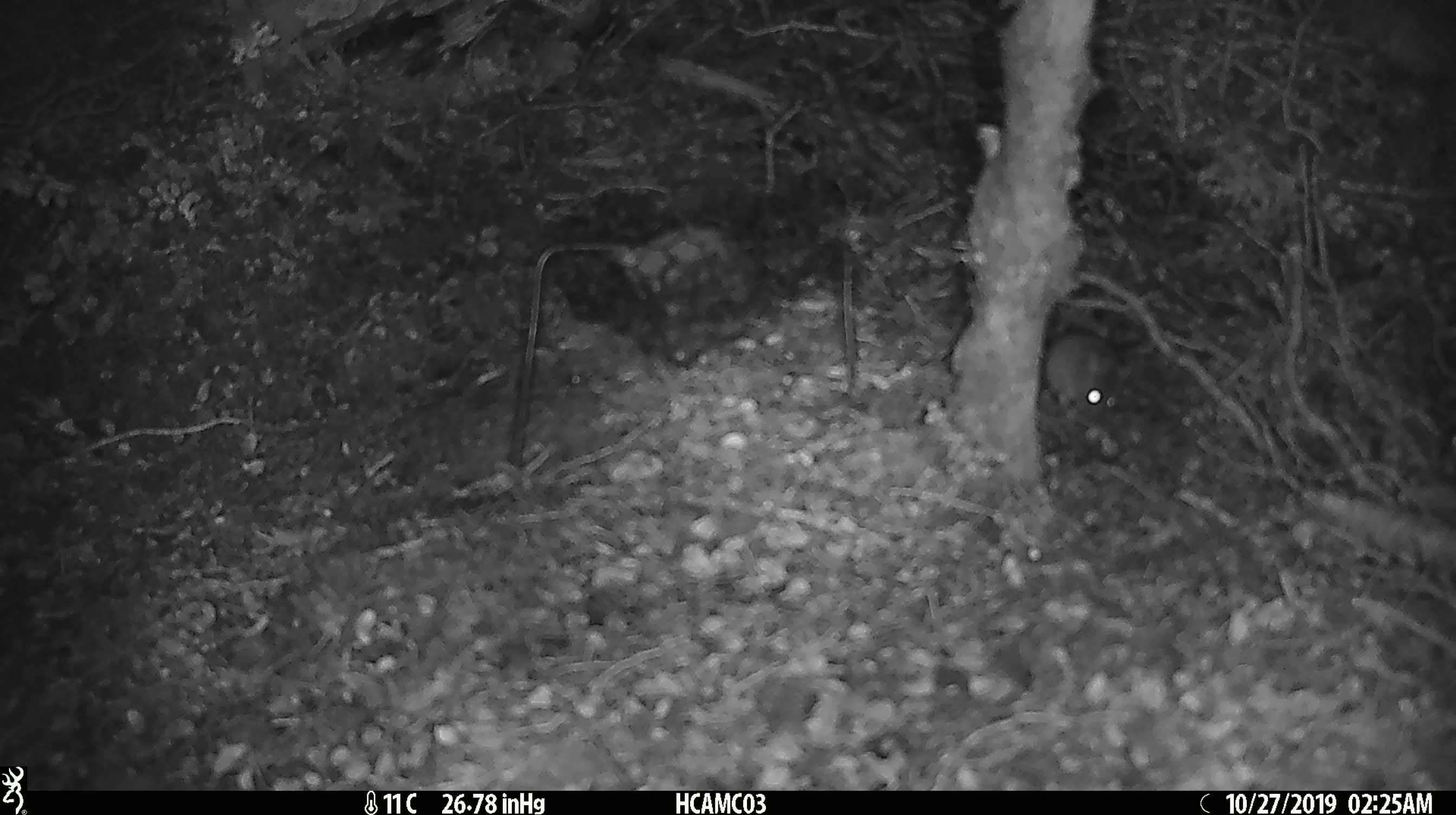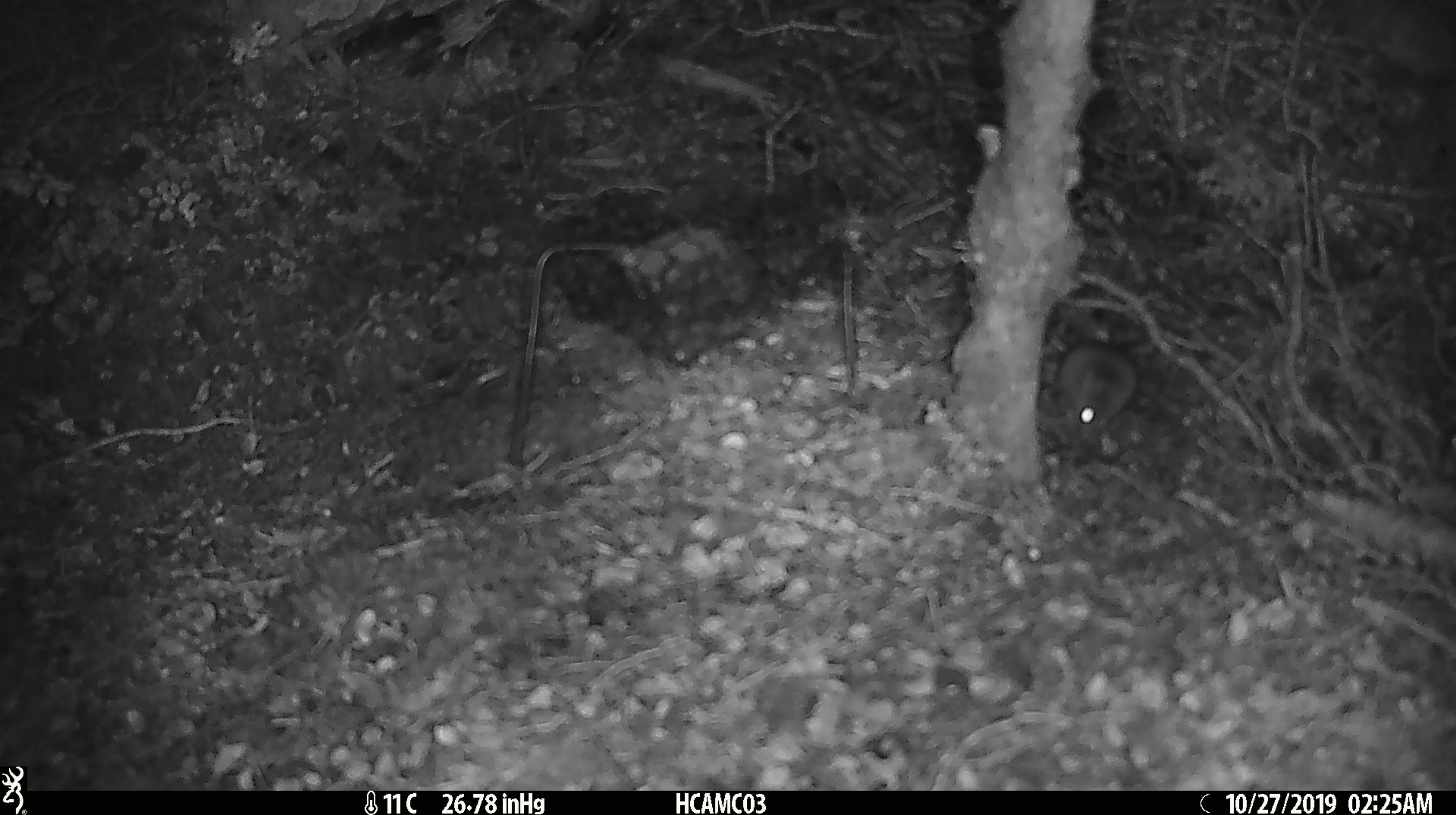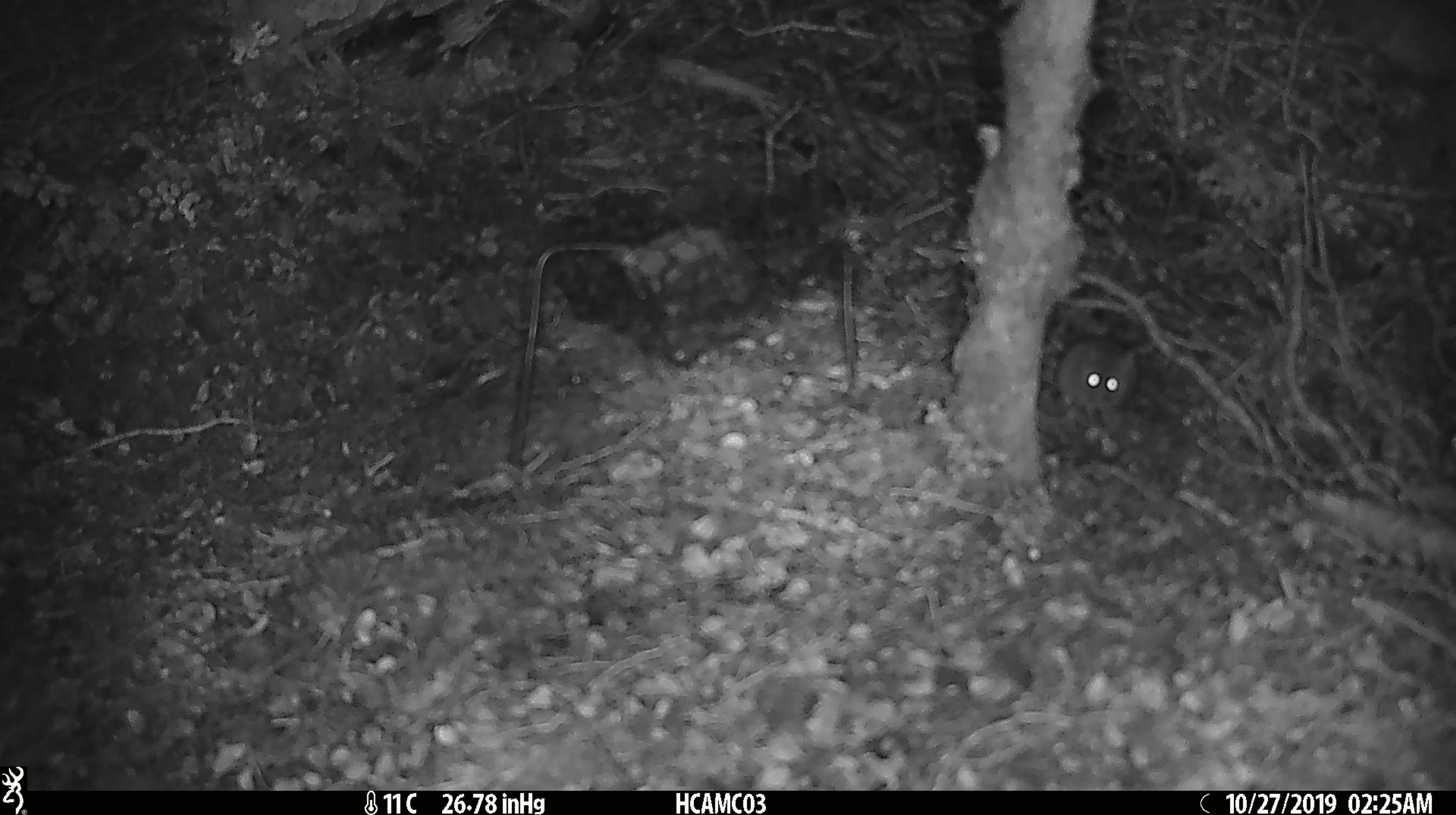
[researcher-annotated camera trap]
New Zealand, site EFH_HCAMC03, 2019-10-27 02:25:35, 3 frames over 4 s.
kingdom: Animalia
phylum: Chordata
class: Mammalia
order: Rodentia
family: Muridae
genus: Mus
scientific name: Mus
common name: mouse